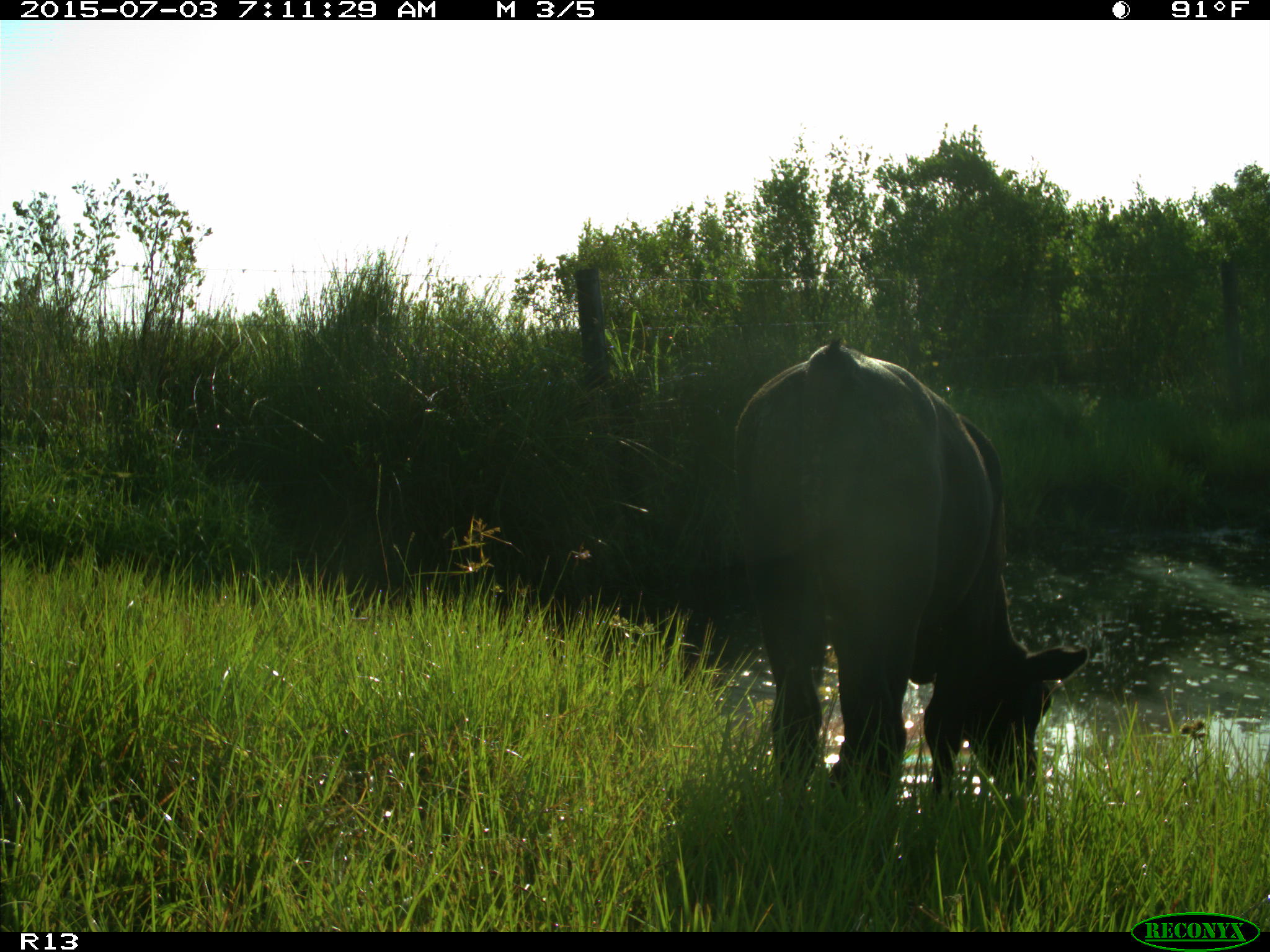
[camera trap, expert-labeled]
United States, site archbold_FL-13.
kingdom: Animalia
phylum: Chordata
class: Mammalia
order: Artiodactyla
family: Bovidae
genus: Bos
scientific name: Bos taurus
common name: domestic cow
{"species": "Bos taurus (domestic cow)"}